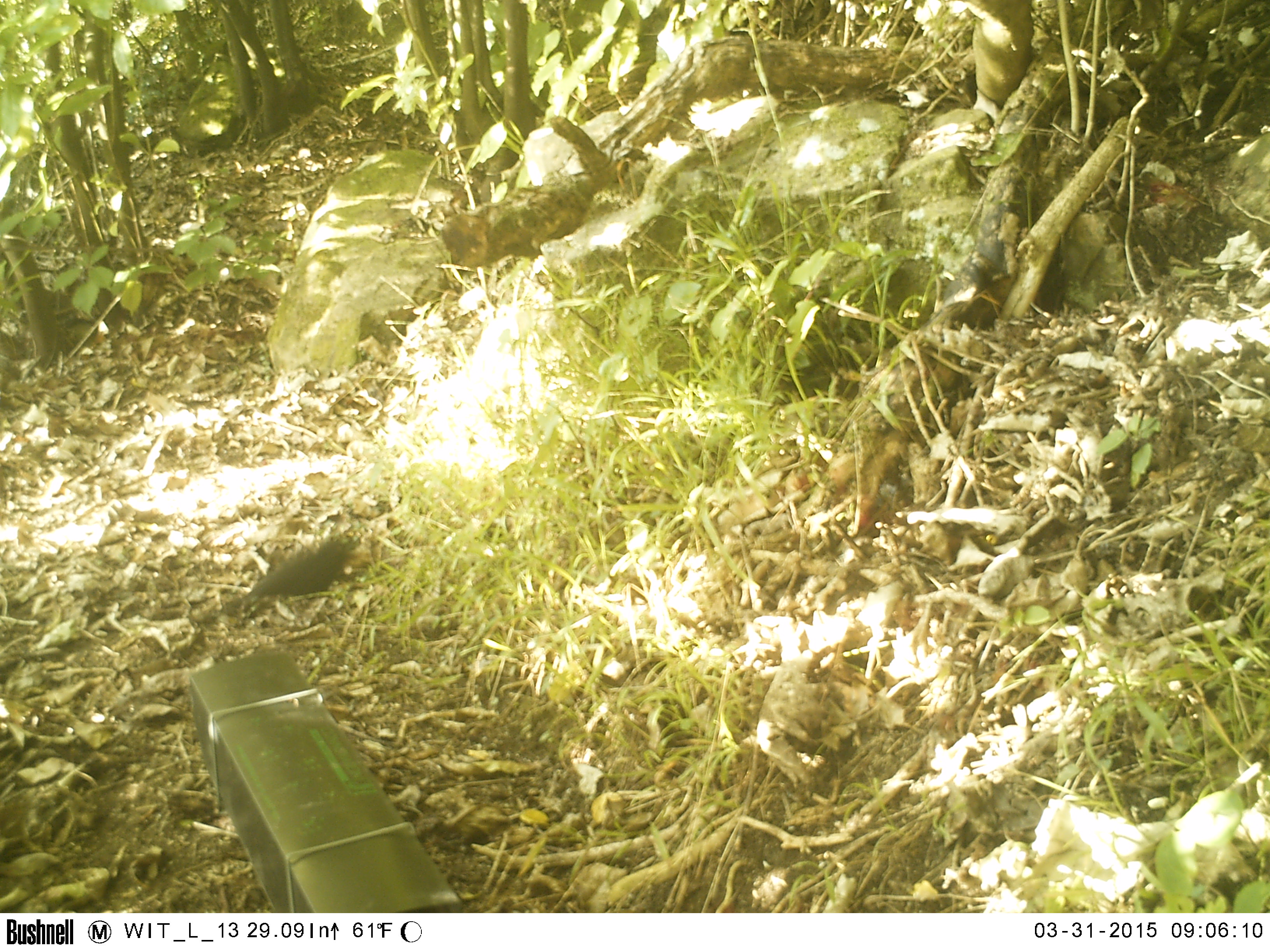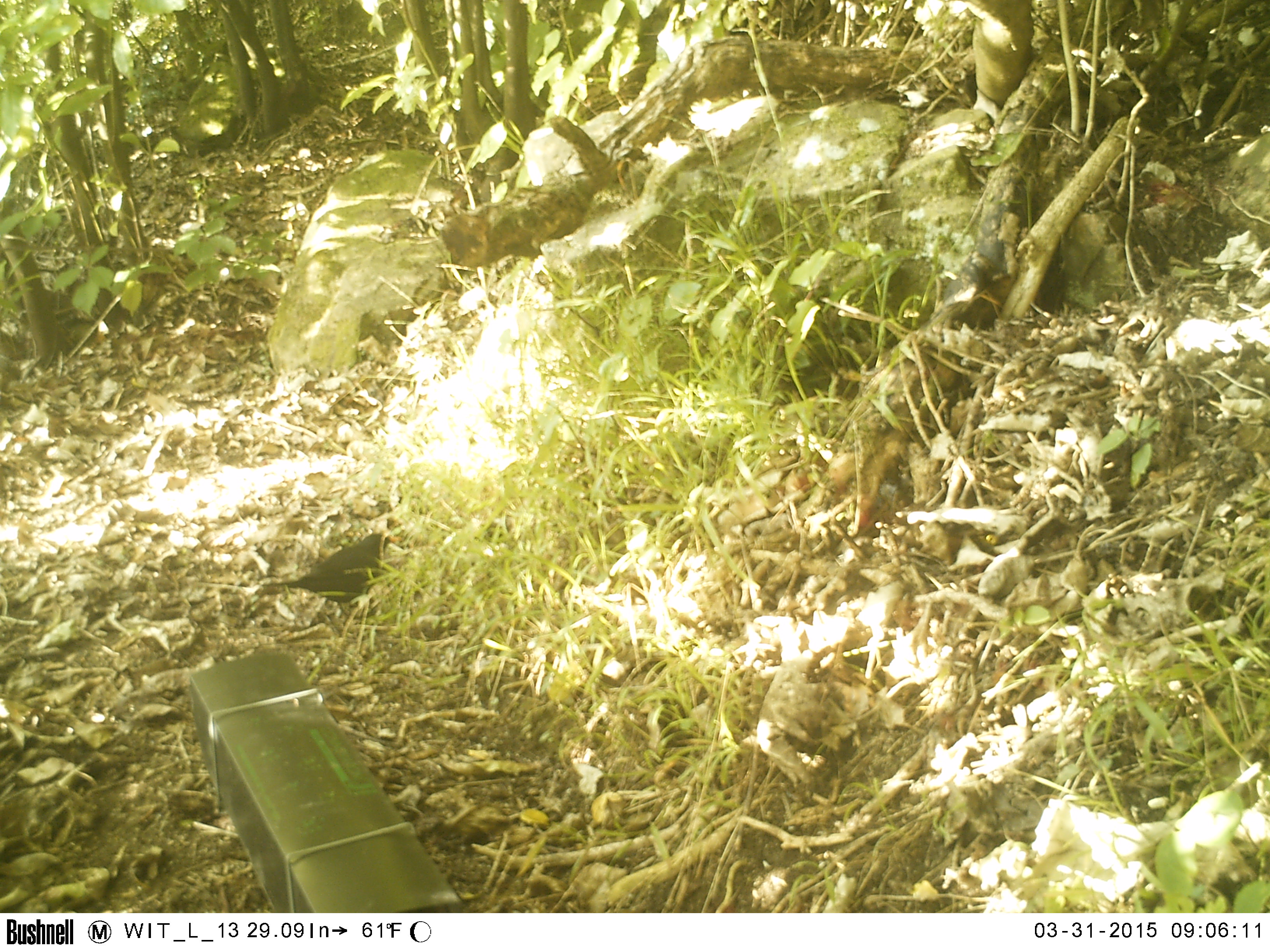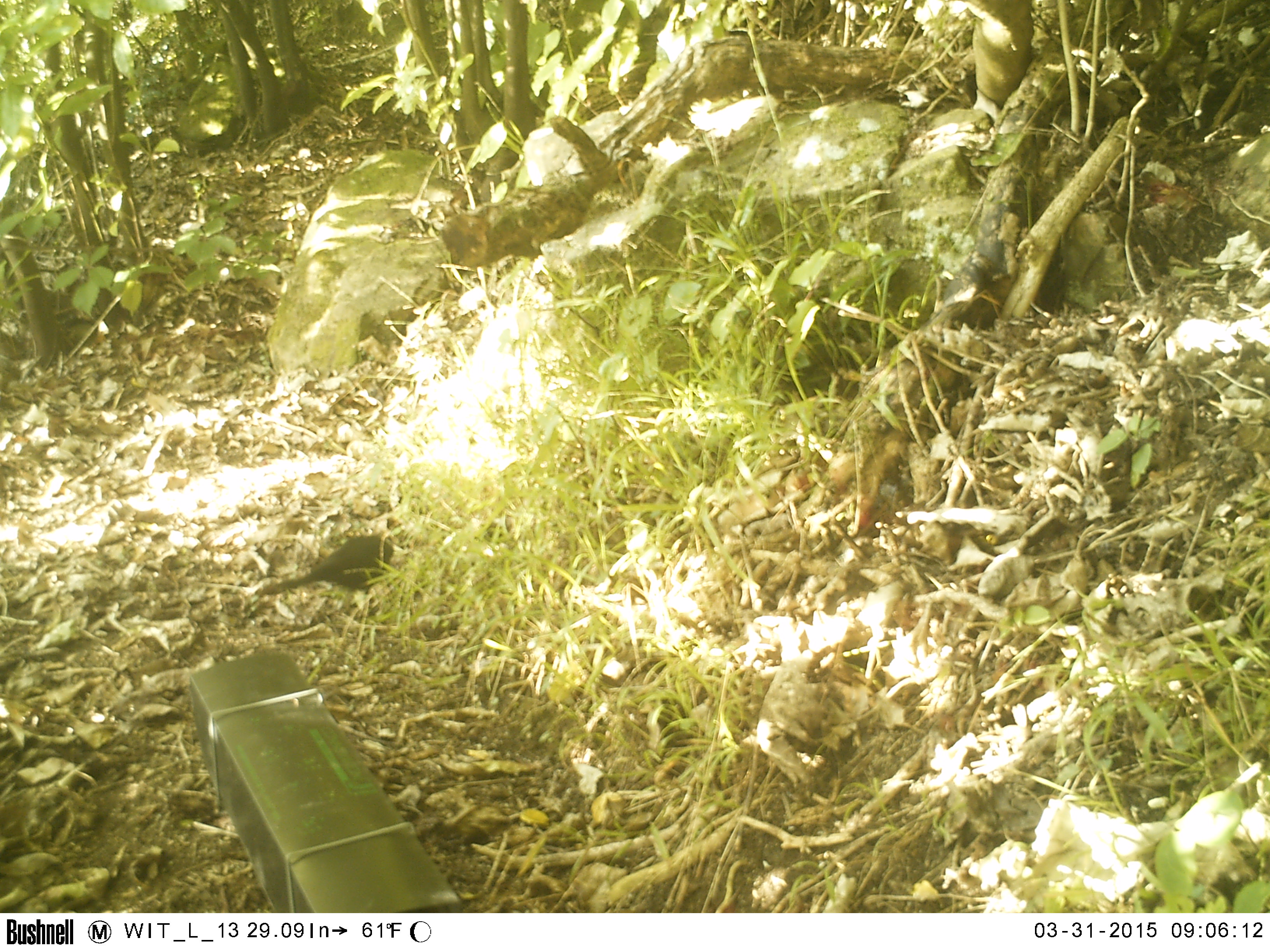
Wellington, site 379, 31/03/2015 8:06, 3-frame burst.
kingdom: Animalia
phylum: Chordata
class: Aves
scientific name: Aves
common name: bird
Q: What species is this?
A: Bird (Aves).